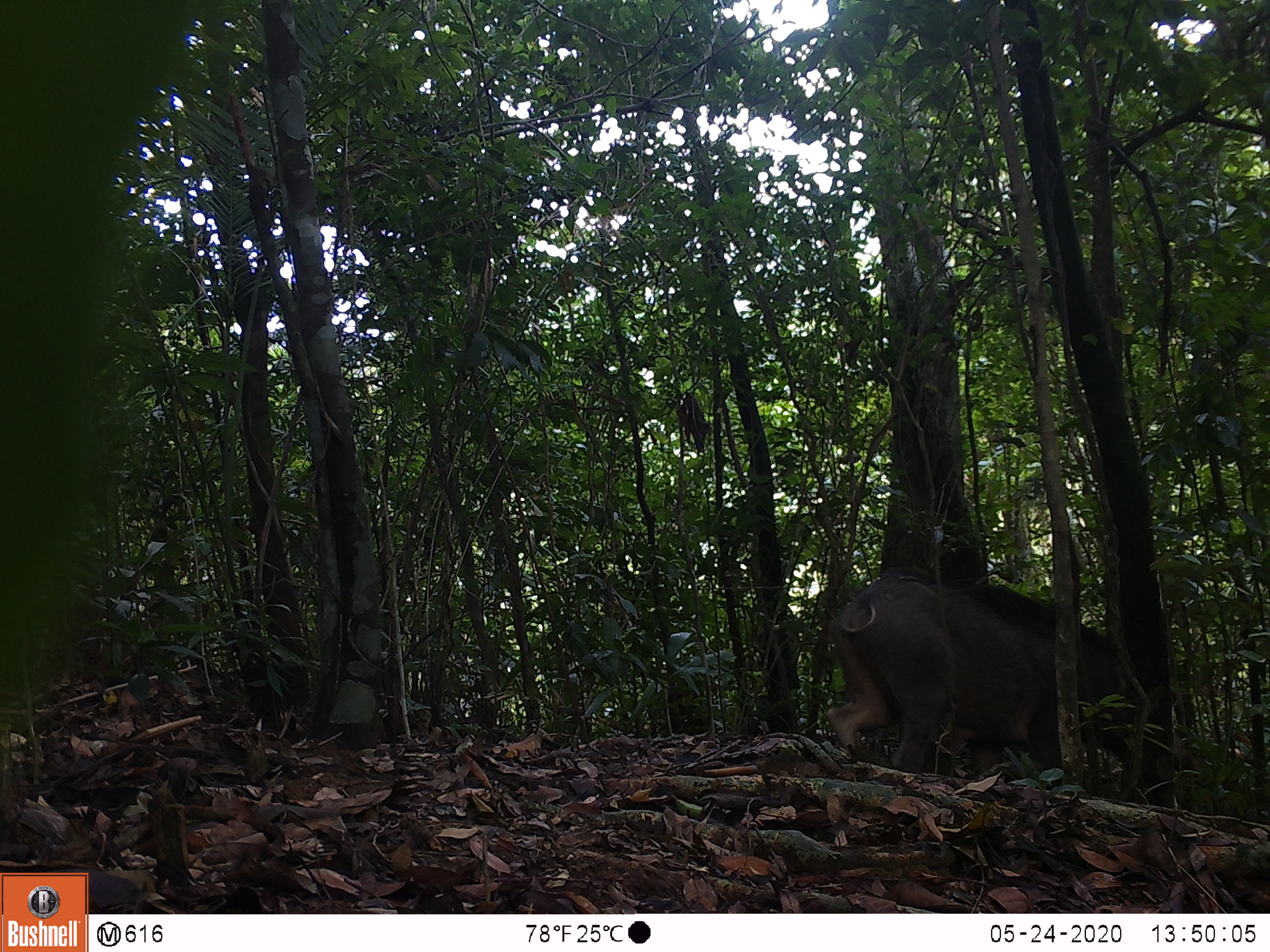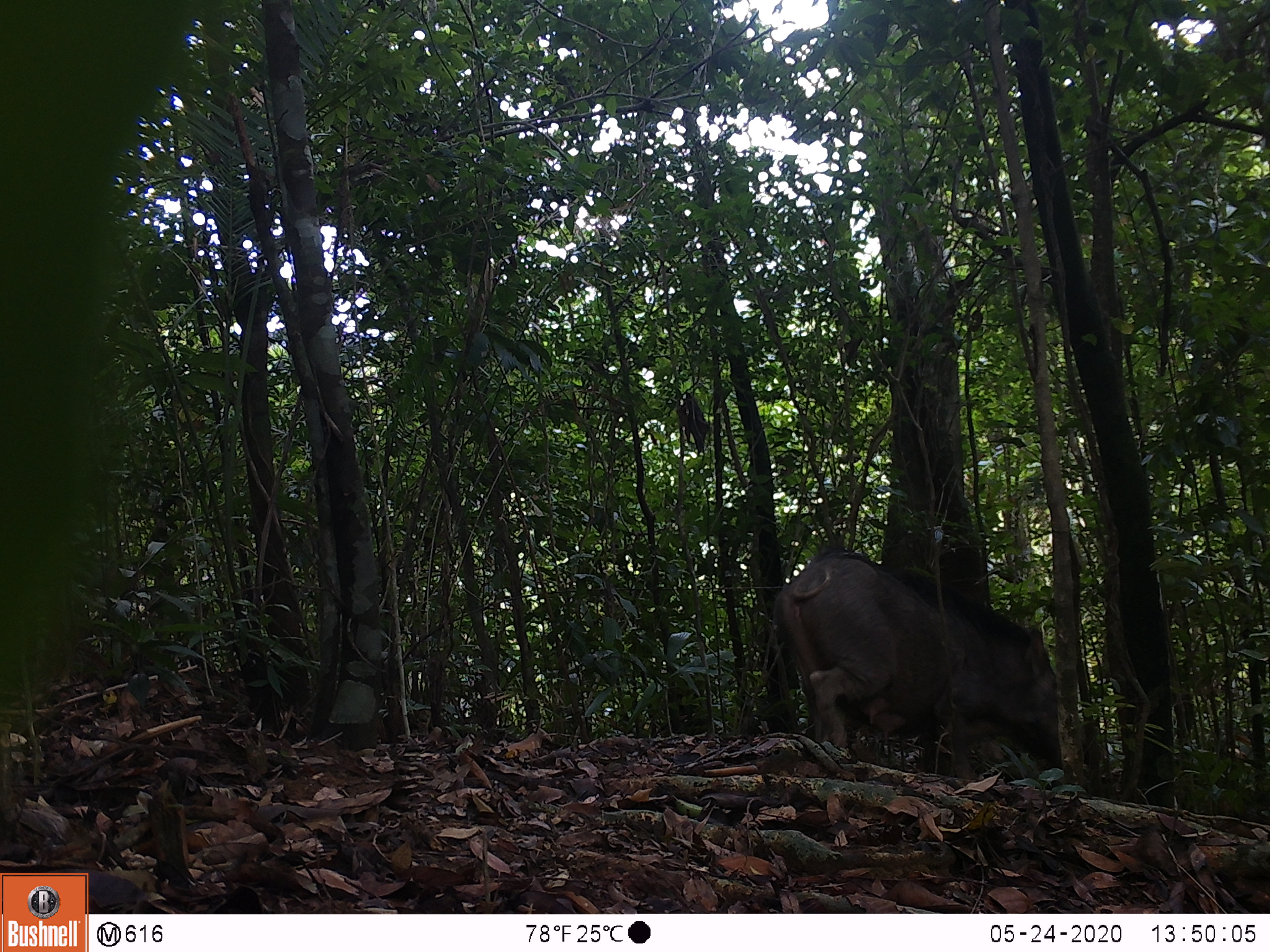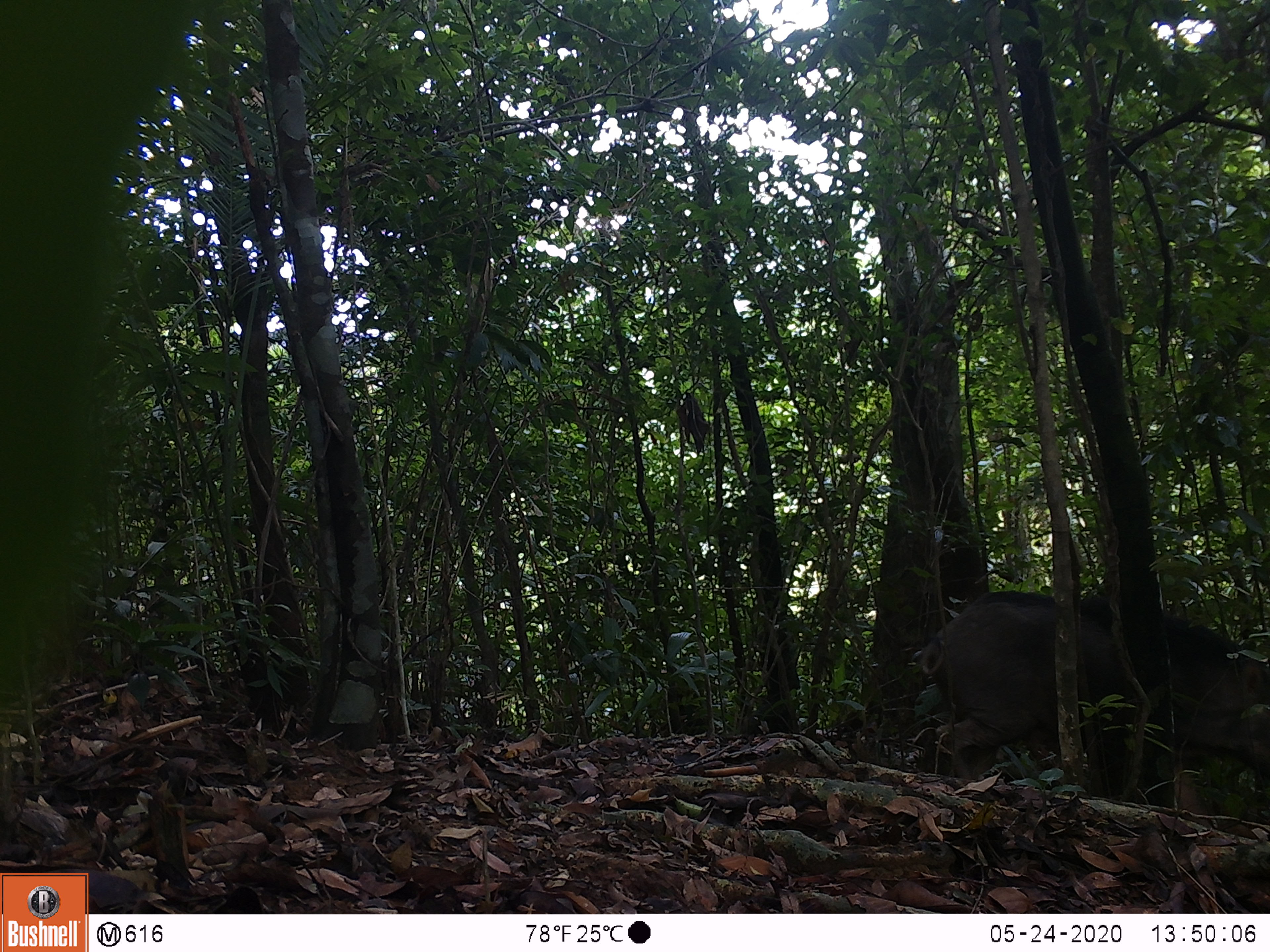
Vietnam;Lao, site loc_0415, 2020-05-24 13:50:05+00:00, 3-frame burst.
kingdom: Animalia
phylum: Chordata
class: Mammalia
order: Artiodactyla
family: Suidae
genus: Sus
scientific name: Sus scrofa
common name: eurasian wild pig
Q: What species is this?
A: Eurasian wild pig (Sus scrofa).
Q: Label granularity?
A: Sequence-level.